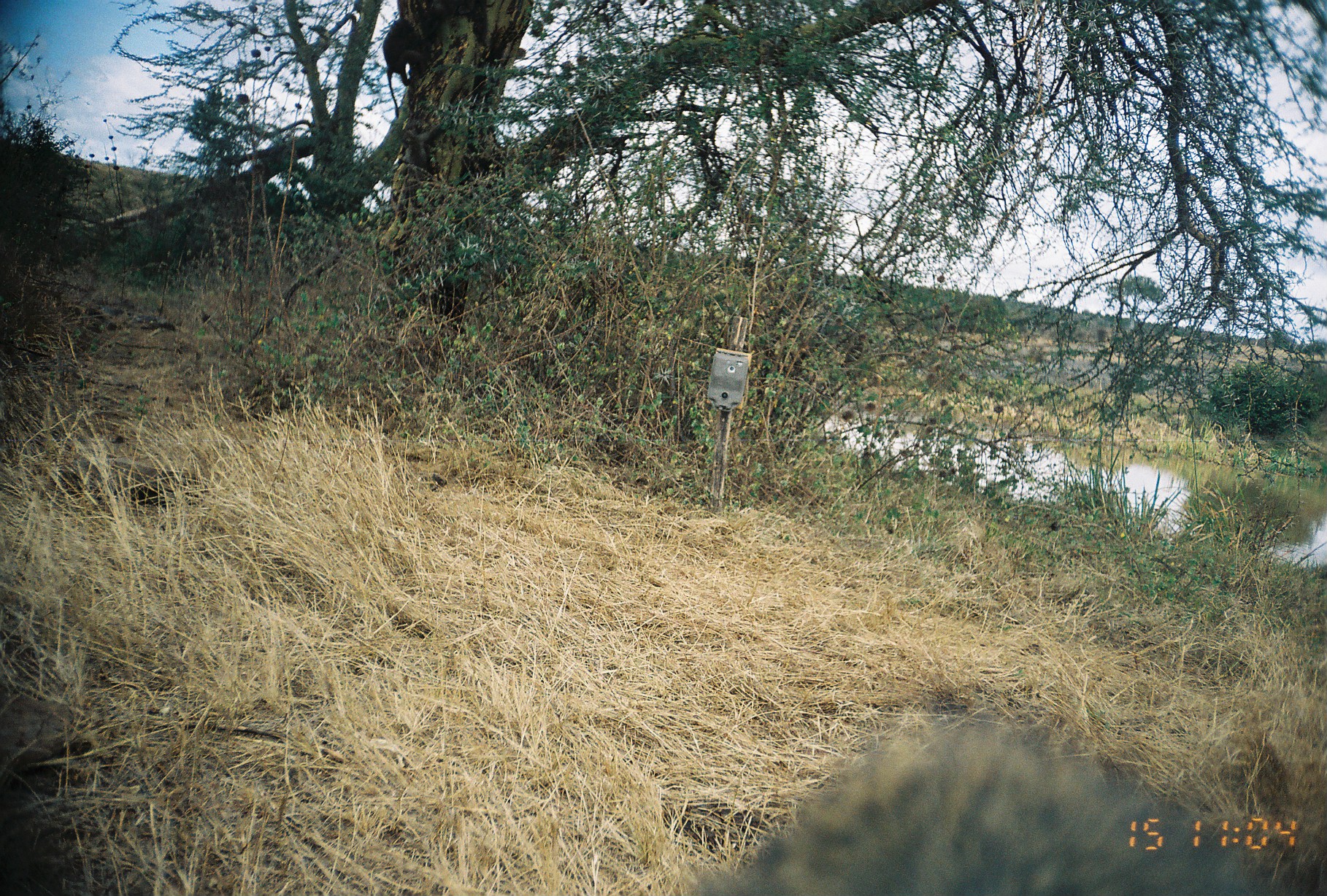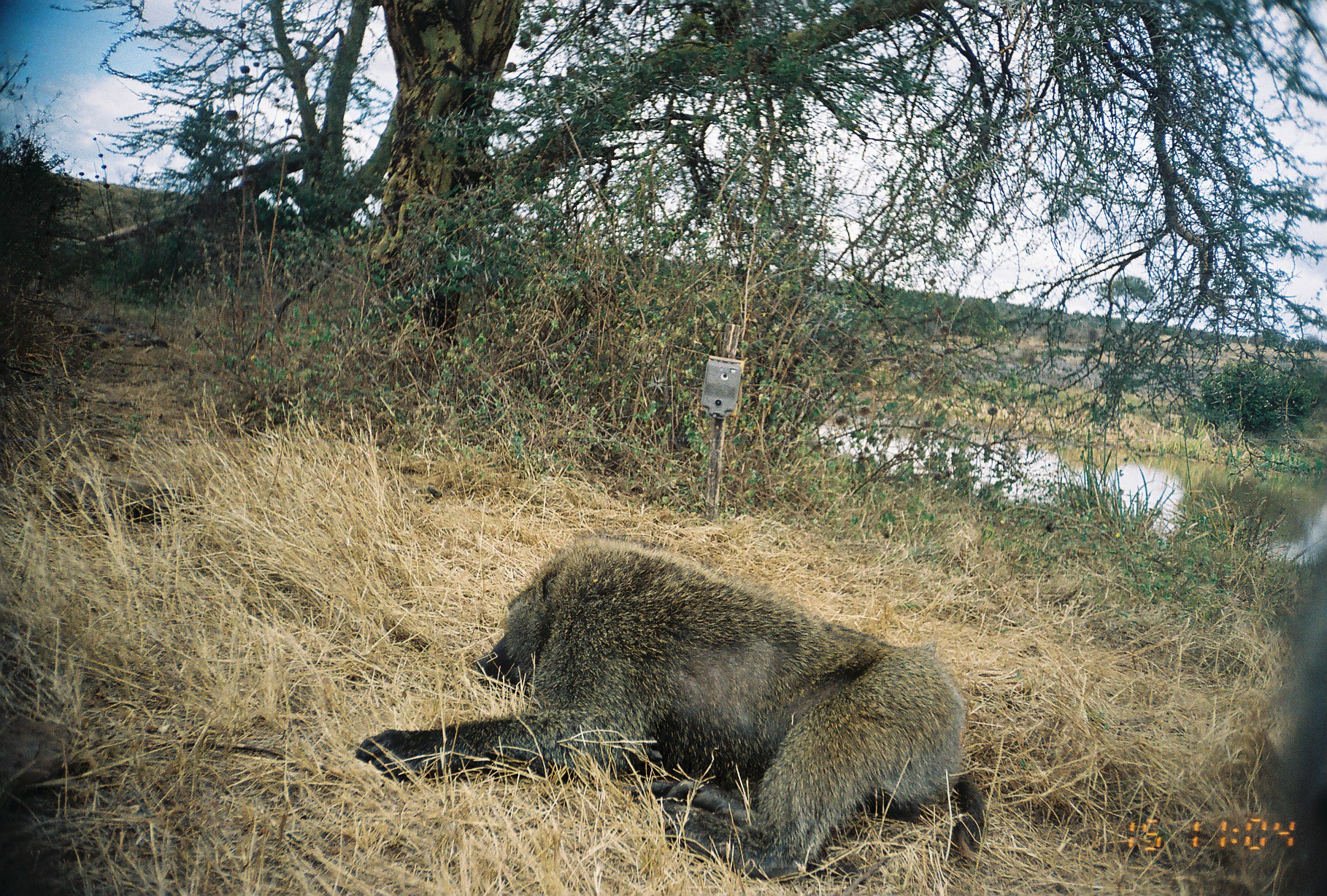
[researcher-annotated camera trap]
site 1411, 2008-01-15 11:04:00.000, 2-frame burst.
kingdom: Animalia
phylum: Chordata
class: Mammalia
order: Primates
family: Cercopithecidae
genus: Papio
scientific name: Papio anubis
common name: olive baboon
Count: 1.